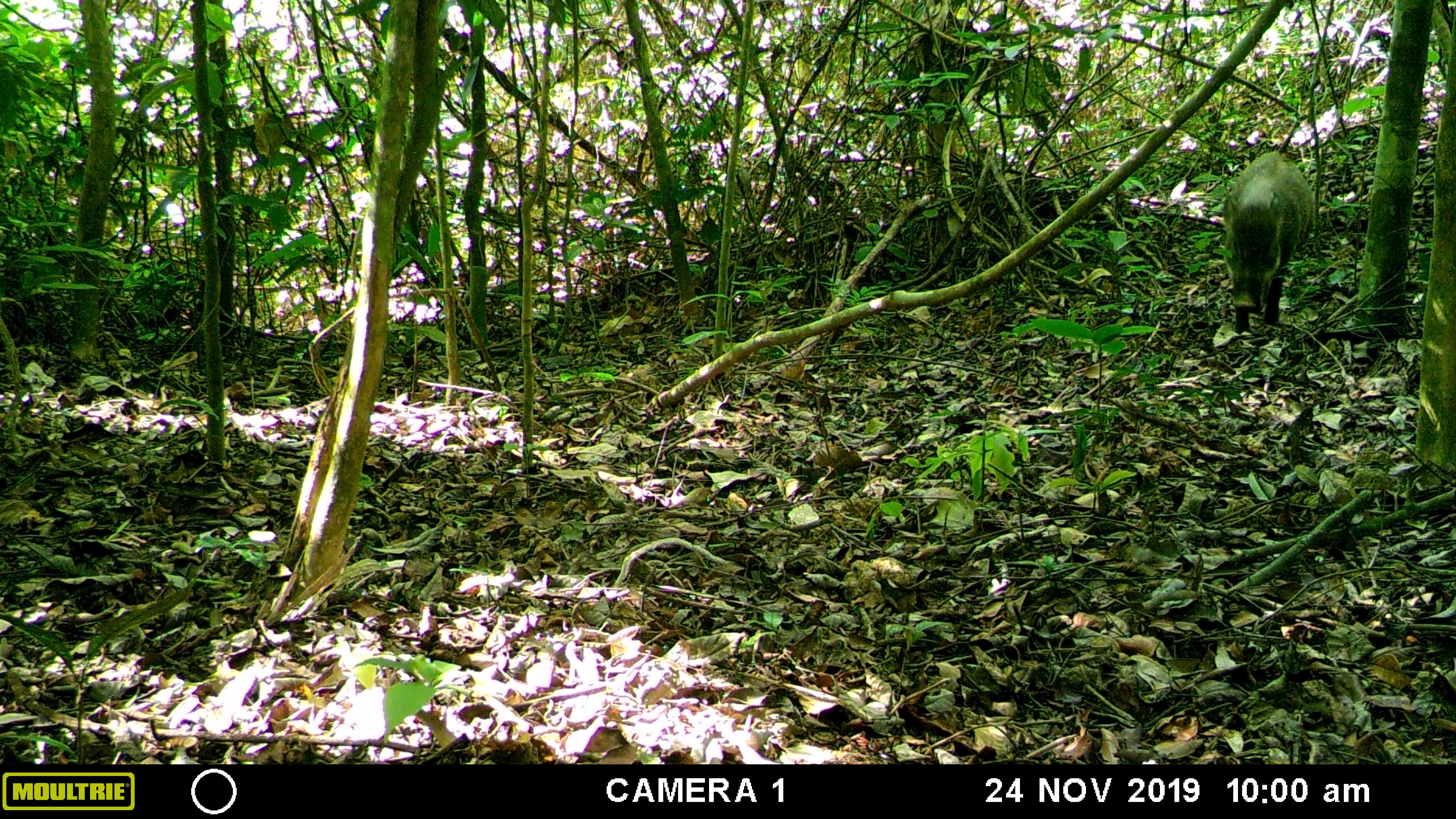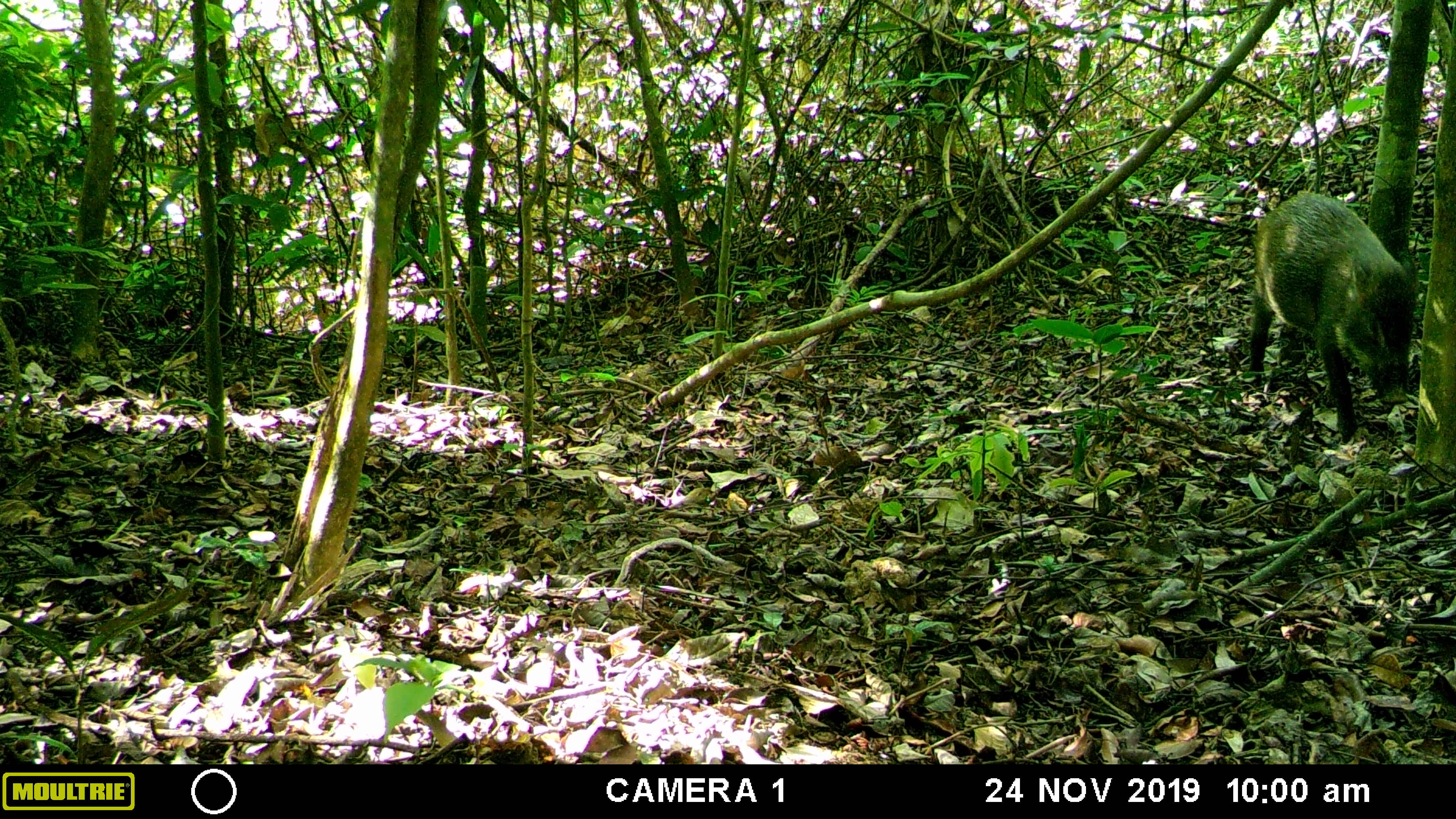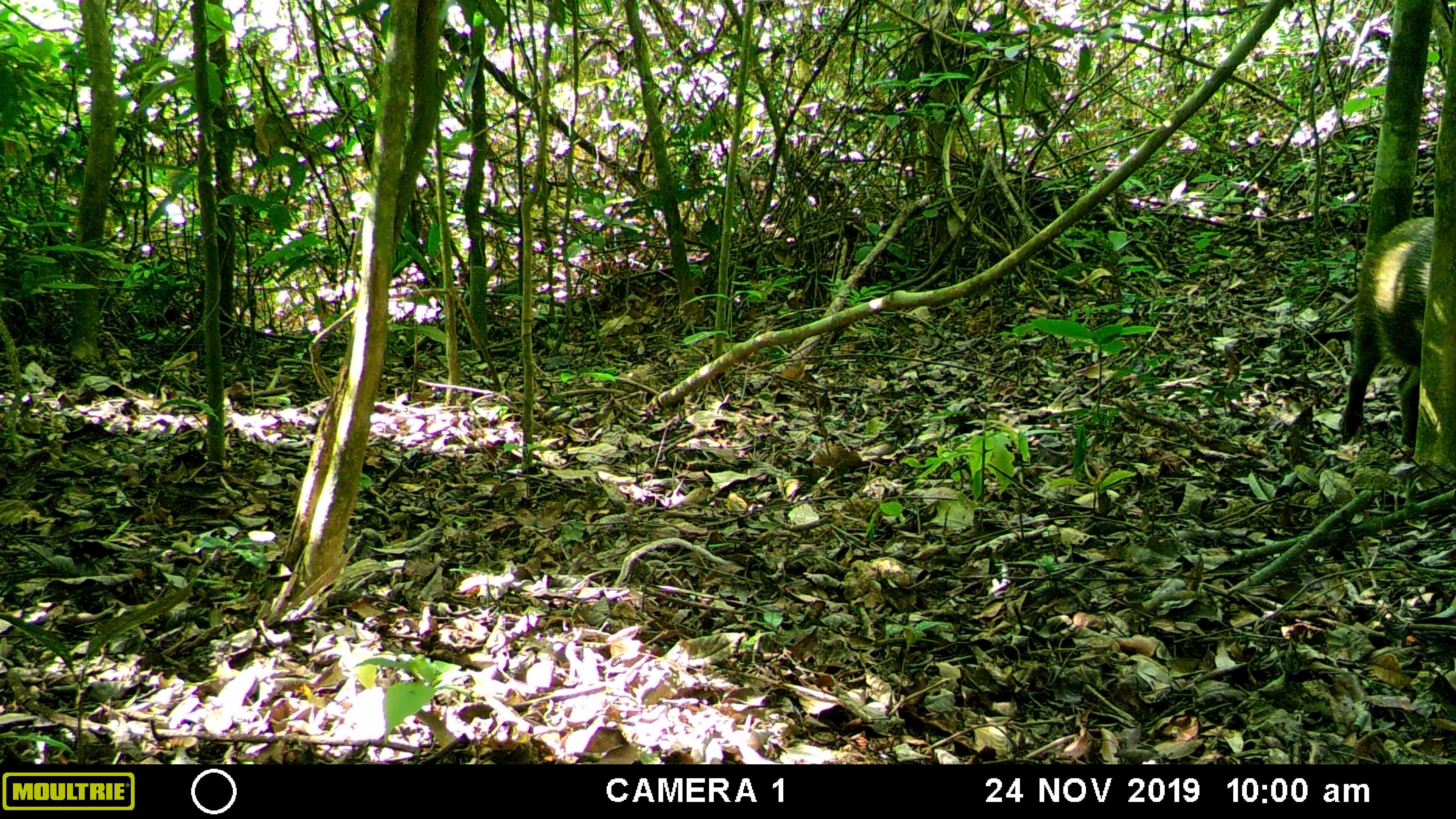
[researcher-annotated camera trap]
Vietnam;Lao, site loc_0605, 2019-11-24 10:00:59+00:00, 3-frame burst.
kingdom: Animalia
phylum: Chordata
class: Mammalia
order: Artiodactyla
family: Suidae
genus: Sus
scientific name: Sus scrofa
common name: eurasian wild pig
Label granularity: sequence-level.